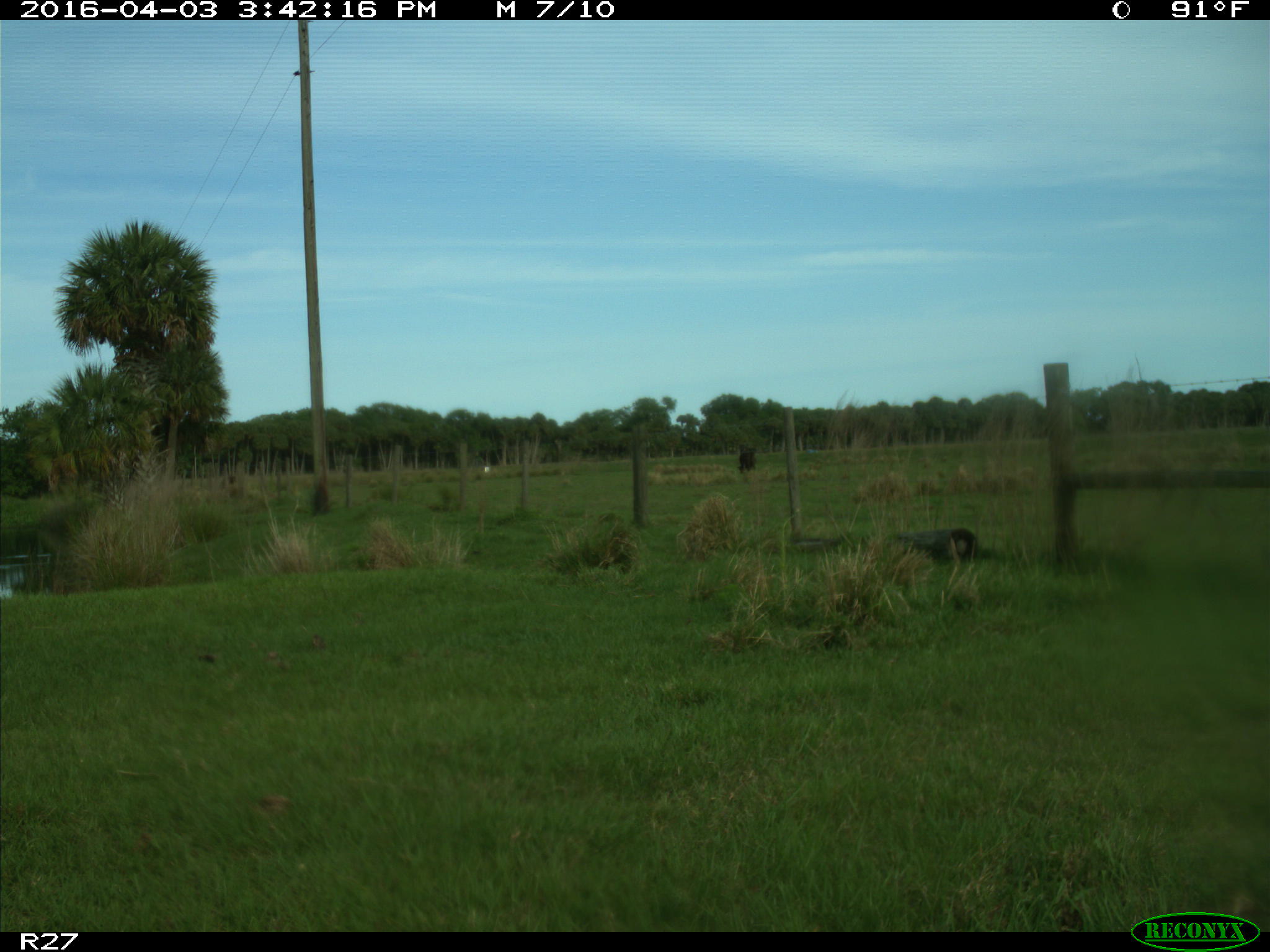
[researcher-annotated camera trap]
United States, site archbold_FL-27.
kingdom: Animalia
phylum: Chordata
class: Mammalia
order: Artiodactyla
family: Bovidae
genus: Bos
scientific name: Bos taurus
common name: domestic cow